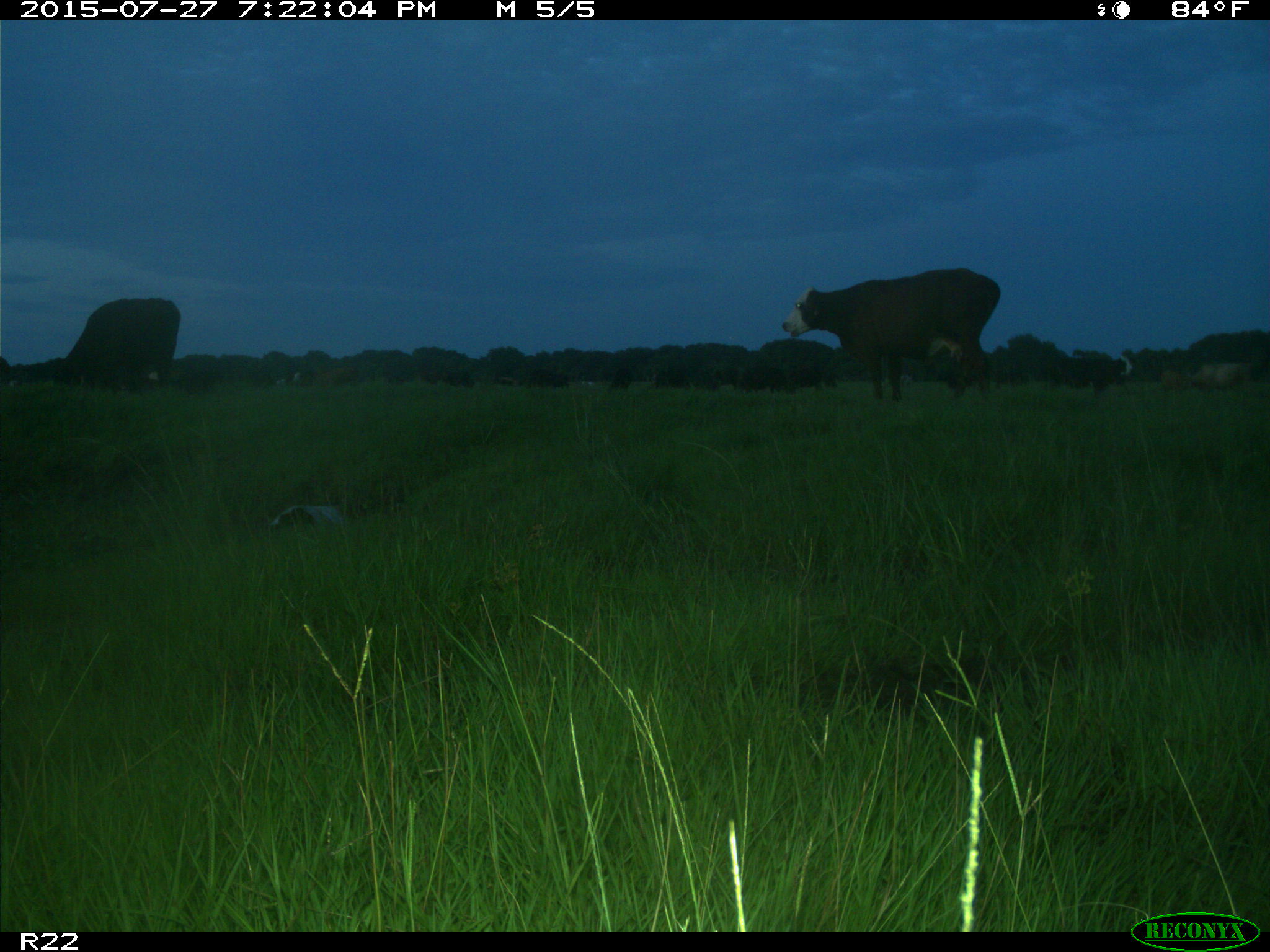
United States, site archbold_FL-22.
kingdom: Animalia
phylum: Chordata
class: Mammalia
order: Artiodactyla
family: Bovidae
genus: Bos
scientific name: Bos taurus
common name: domestic cow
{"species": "Bos taurus (domestic cow)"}